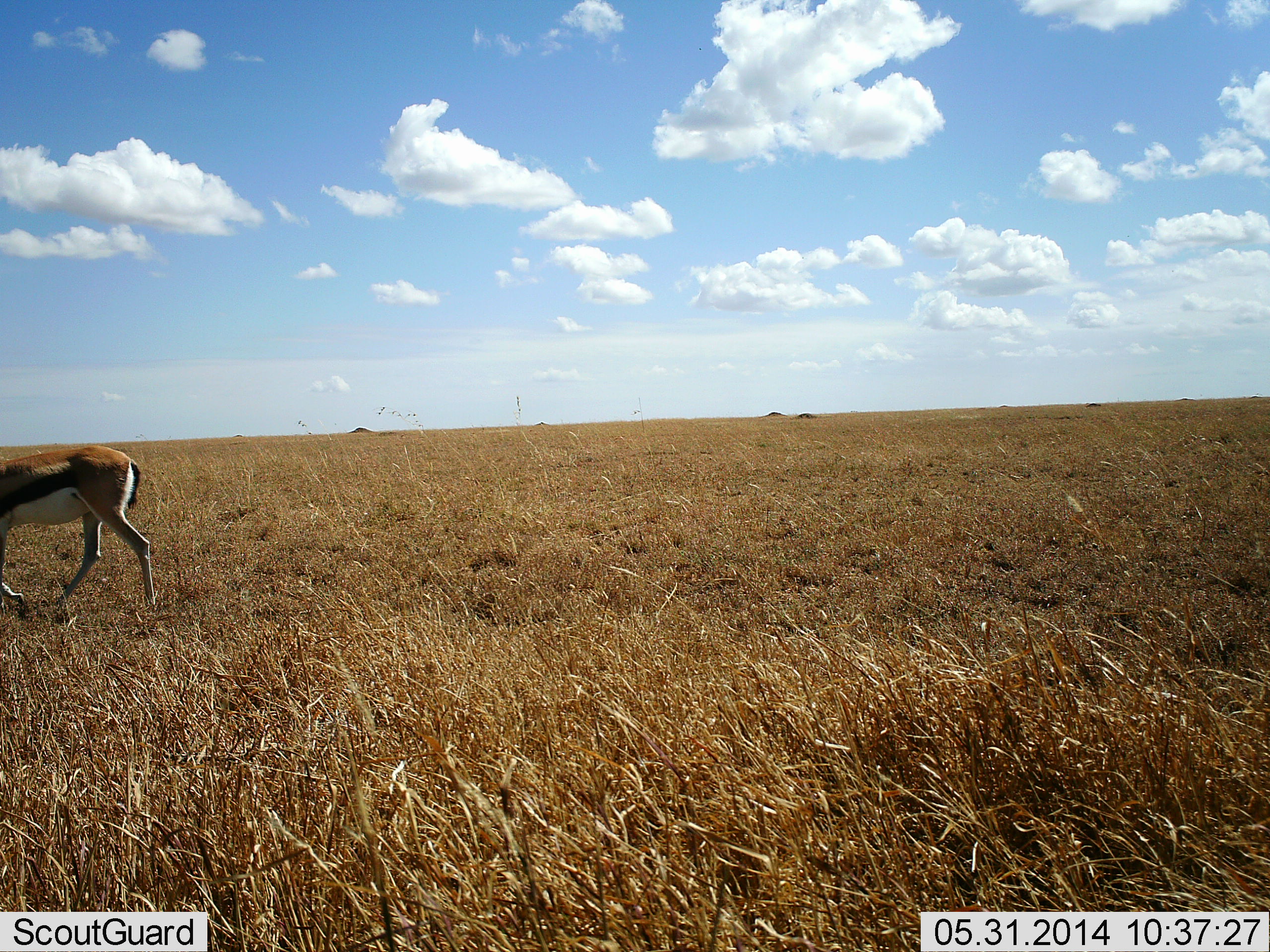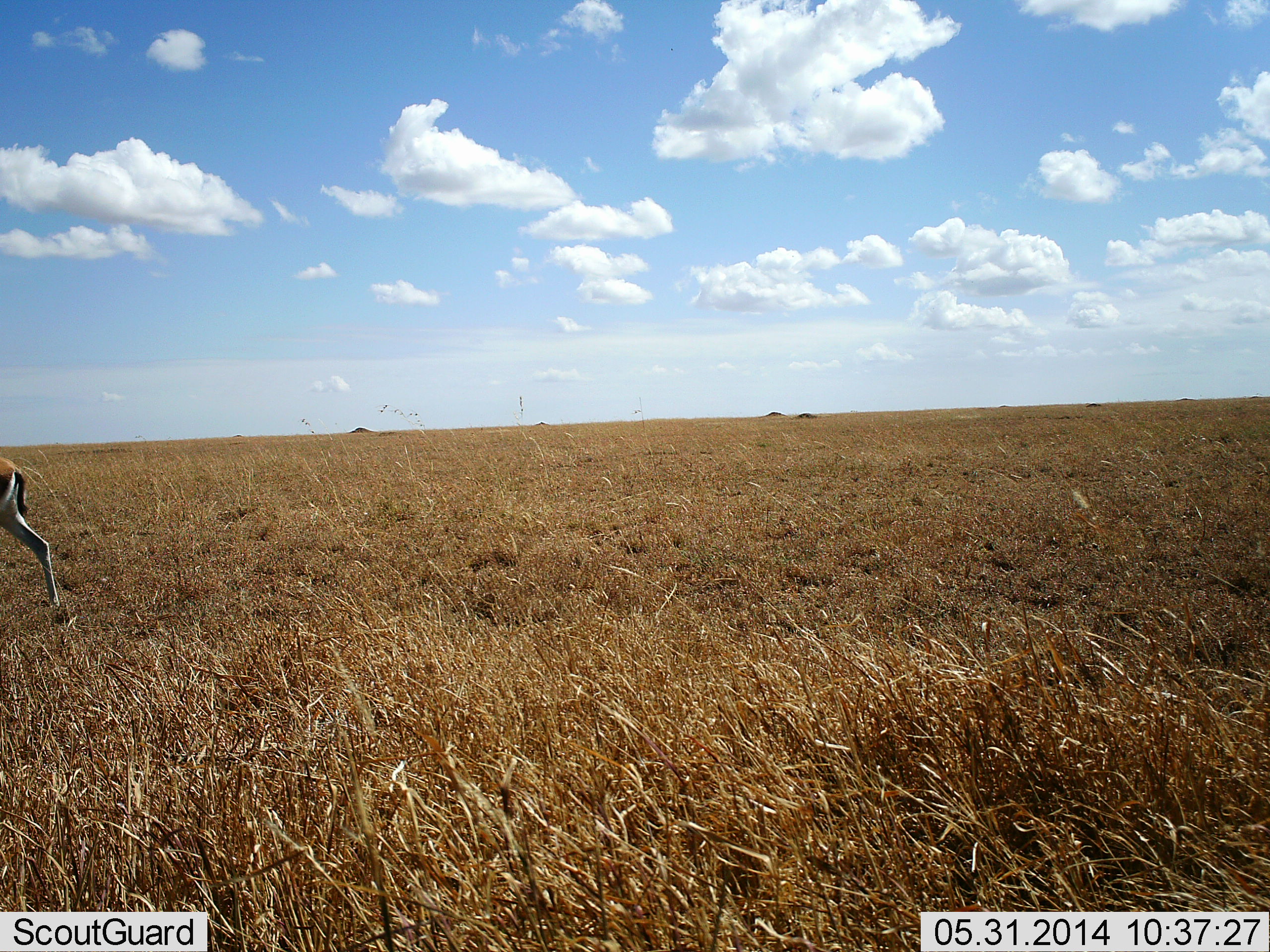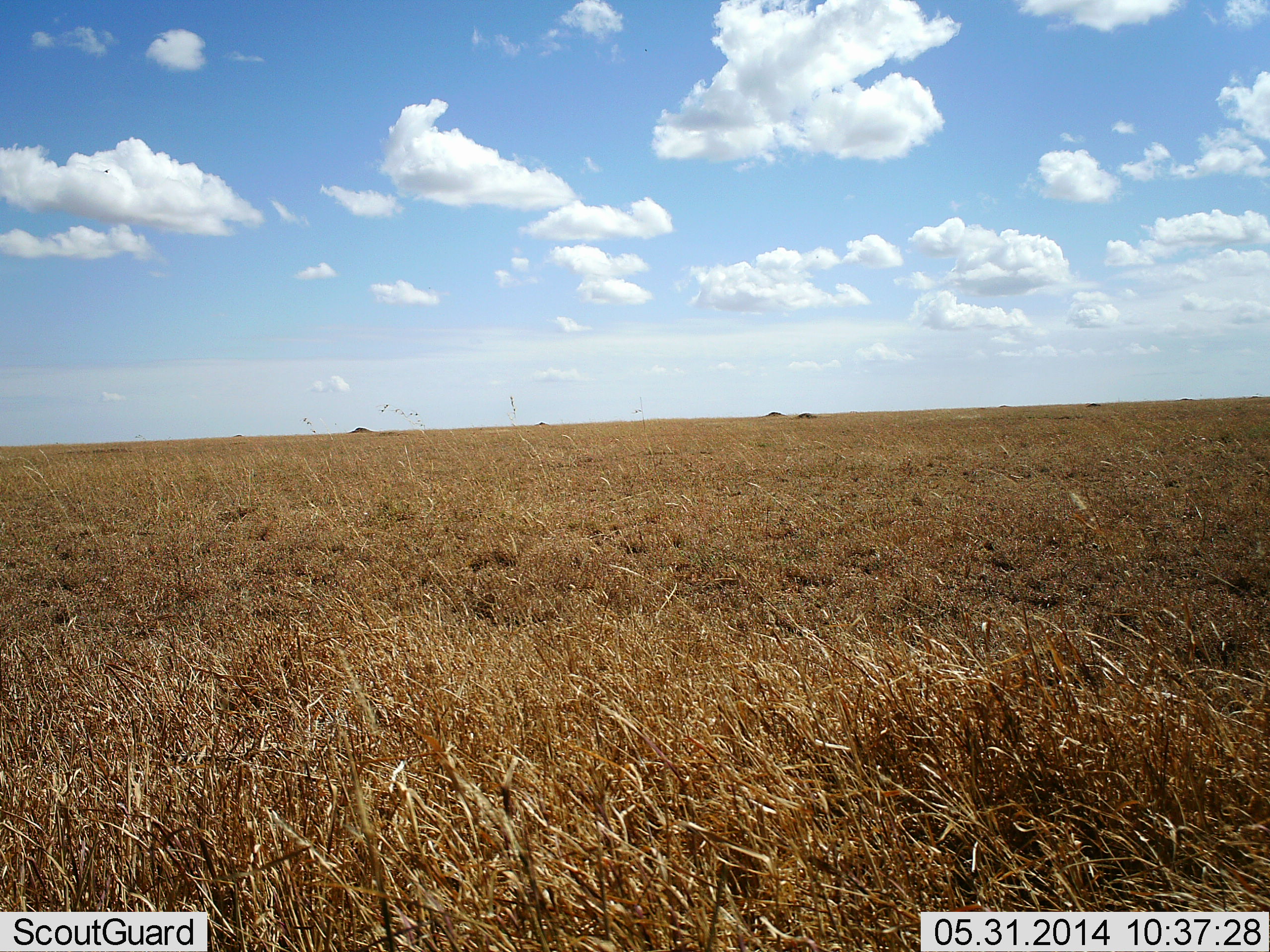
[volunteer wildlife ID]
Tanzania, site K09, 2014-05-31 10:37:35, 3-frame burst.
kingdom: Animalia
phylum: Chordata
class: Mammalia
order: Artiodactyla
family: Bovidae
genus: Eudorcas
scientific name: Eudorcas thomsonii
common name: thomson's gazelle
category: gazellethomsons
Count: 1.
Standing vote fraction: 0%.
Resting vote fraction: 0%.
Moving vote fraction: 100%.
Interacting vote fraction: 0%.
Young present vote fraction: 0%.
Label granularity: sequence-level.